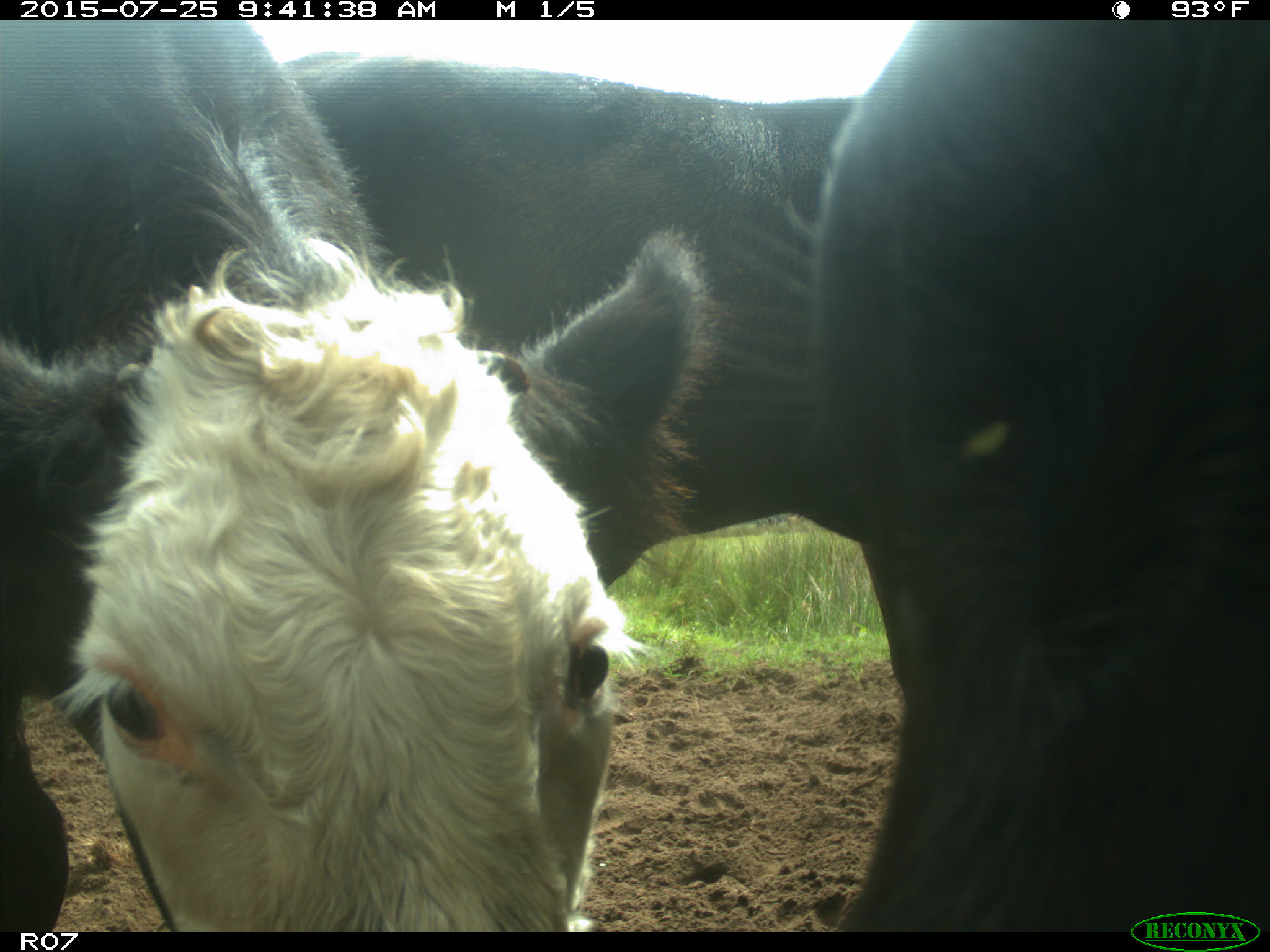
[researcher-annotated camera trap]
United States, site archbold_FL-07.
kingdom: Animalia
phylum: Chordata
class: Mammalia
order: Artiodactyla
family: Bovidae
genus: Bos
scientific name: Bos taurus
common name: domestic cow